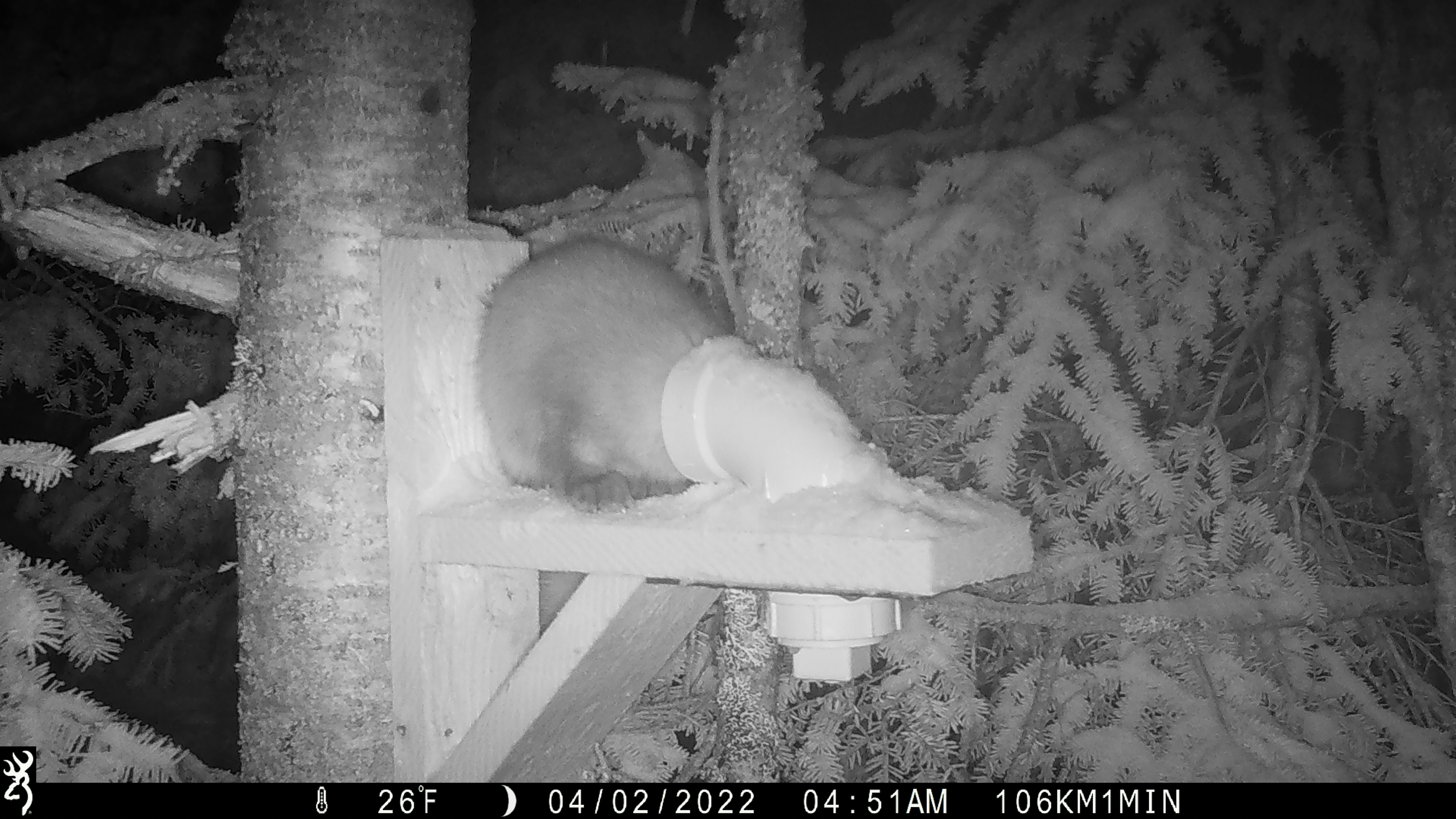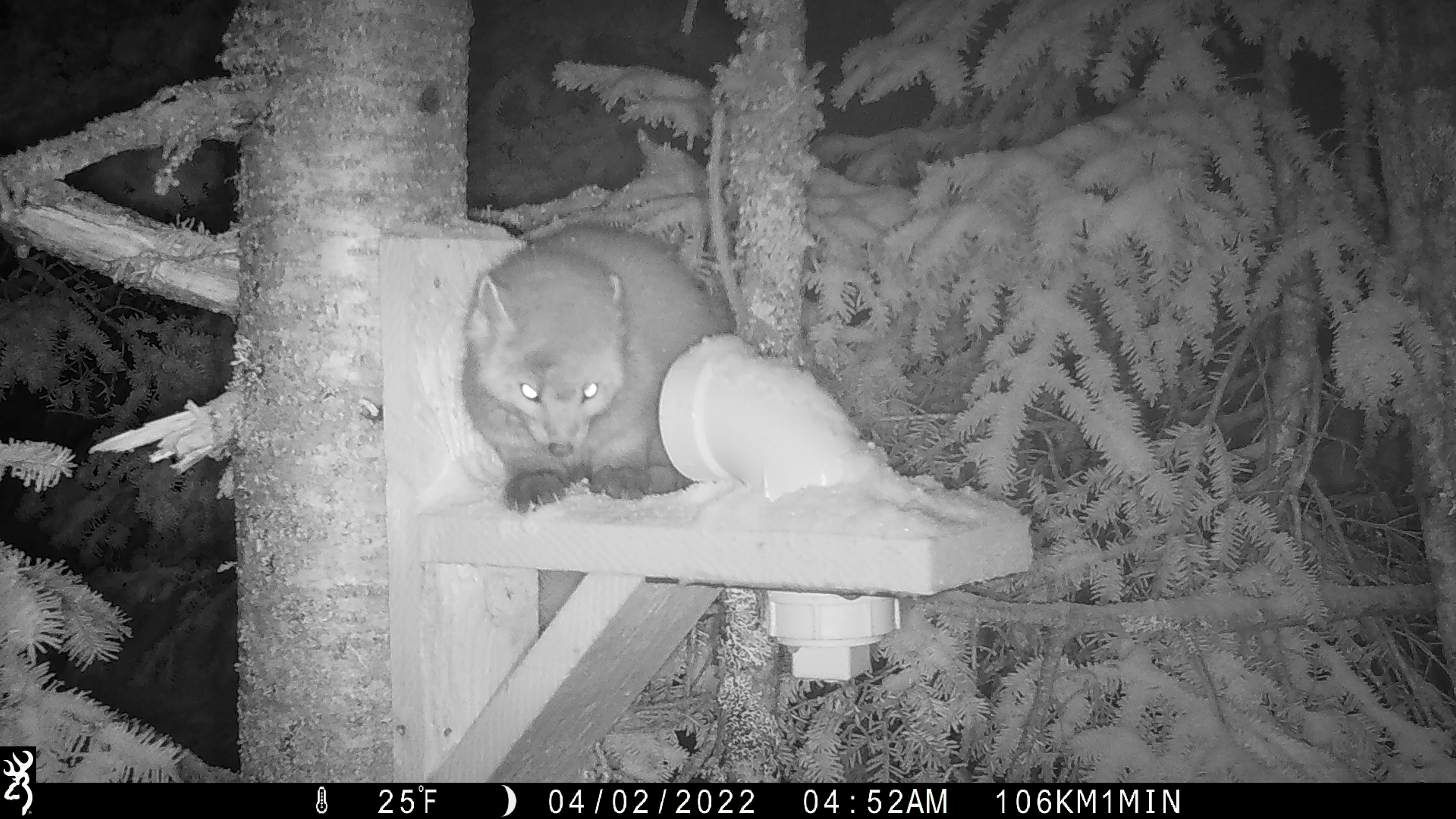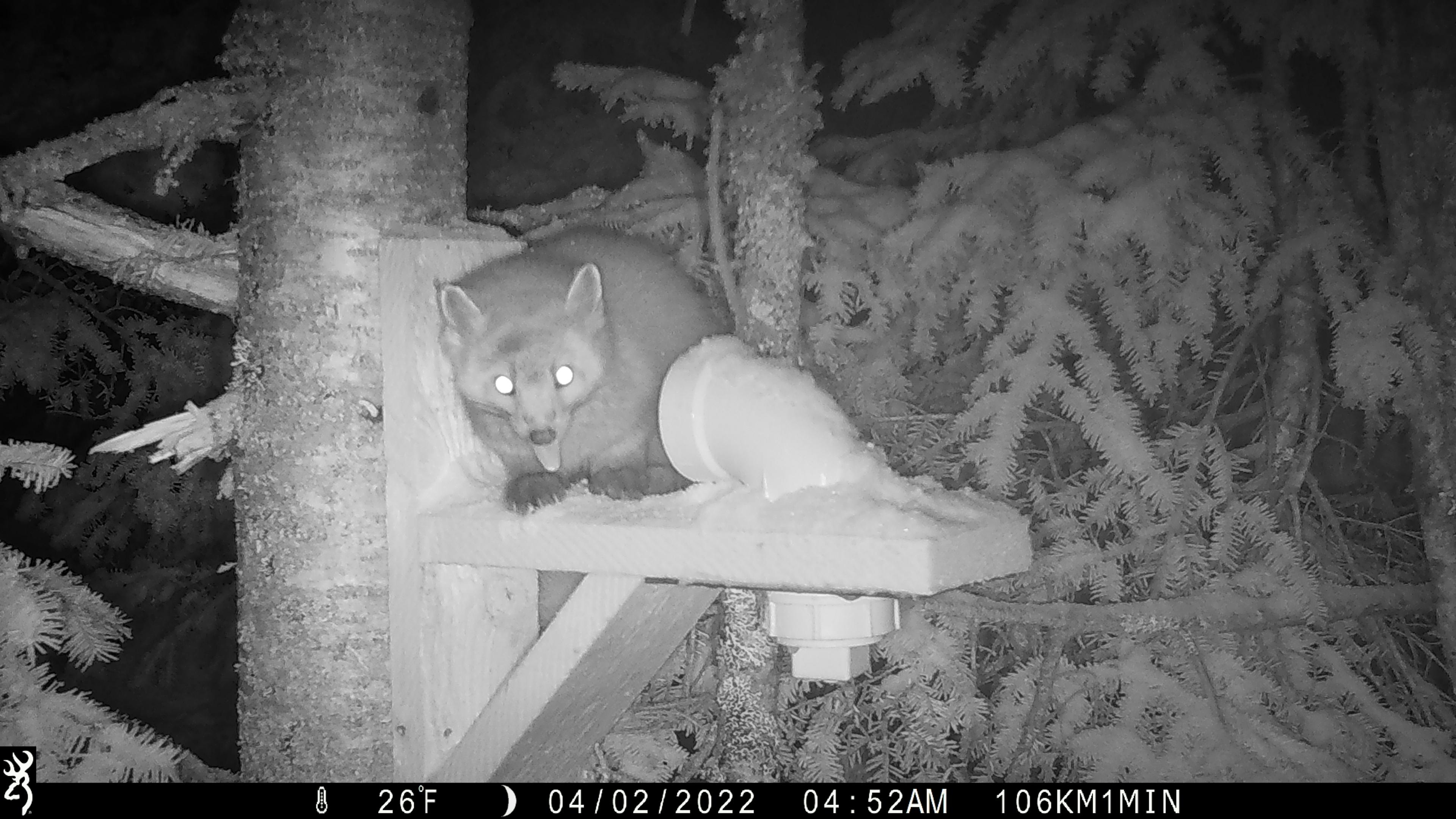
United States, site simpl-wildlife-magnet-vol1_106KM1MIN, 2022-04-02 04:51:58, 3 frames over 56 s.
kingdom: Animalia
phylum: Chordata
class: Mammalia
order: Carnivora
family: Mustelidae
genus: Martes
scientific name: Martes americana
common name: american marten